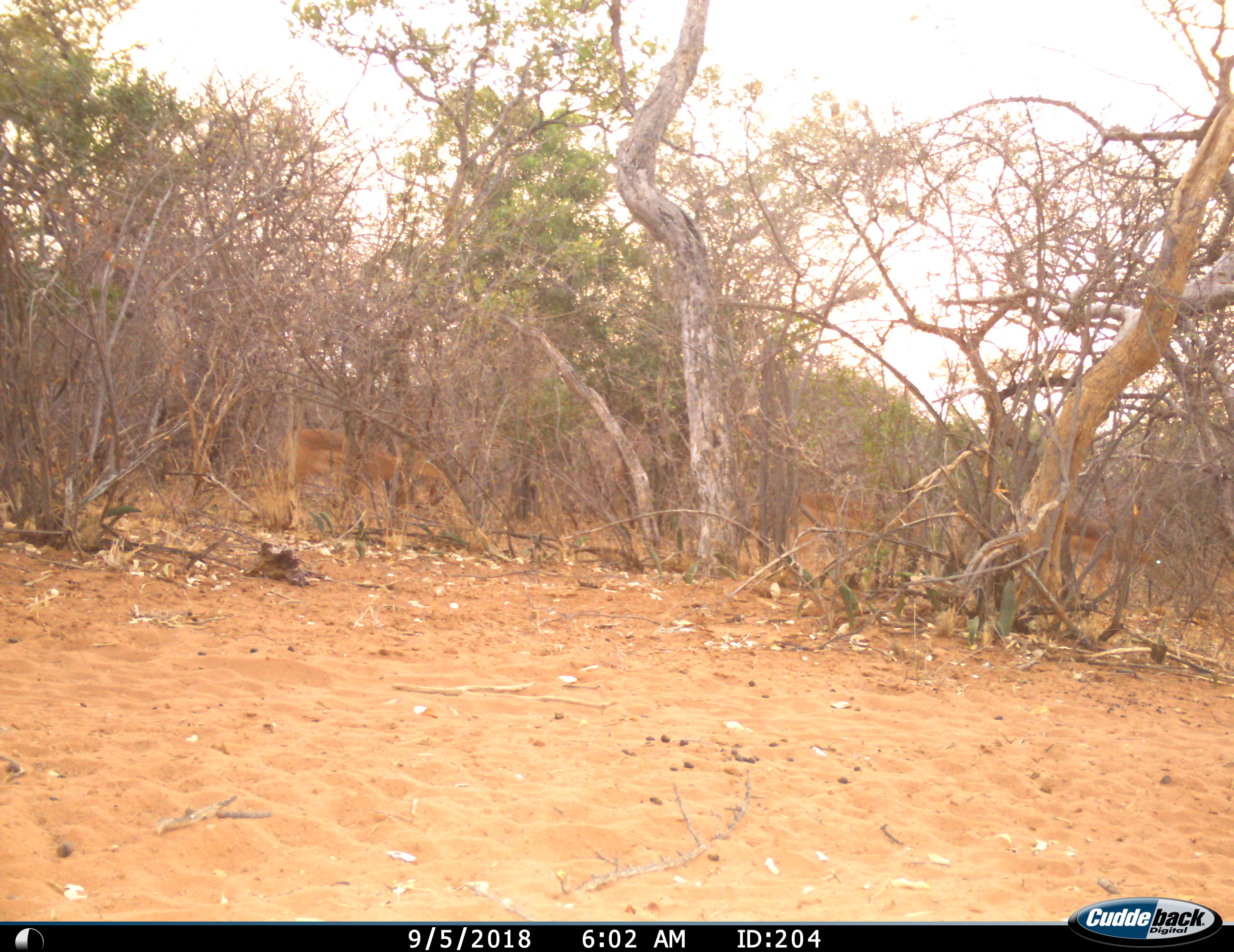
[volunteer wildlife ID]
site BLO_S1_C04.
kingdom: Animalia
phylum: Chordata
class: Mammalia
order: Artiodactyla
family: Bovidae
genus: Aepyceros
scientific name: Aepyceros melampus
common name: impala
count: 3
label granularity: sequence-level